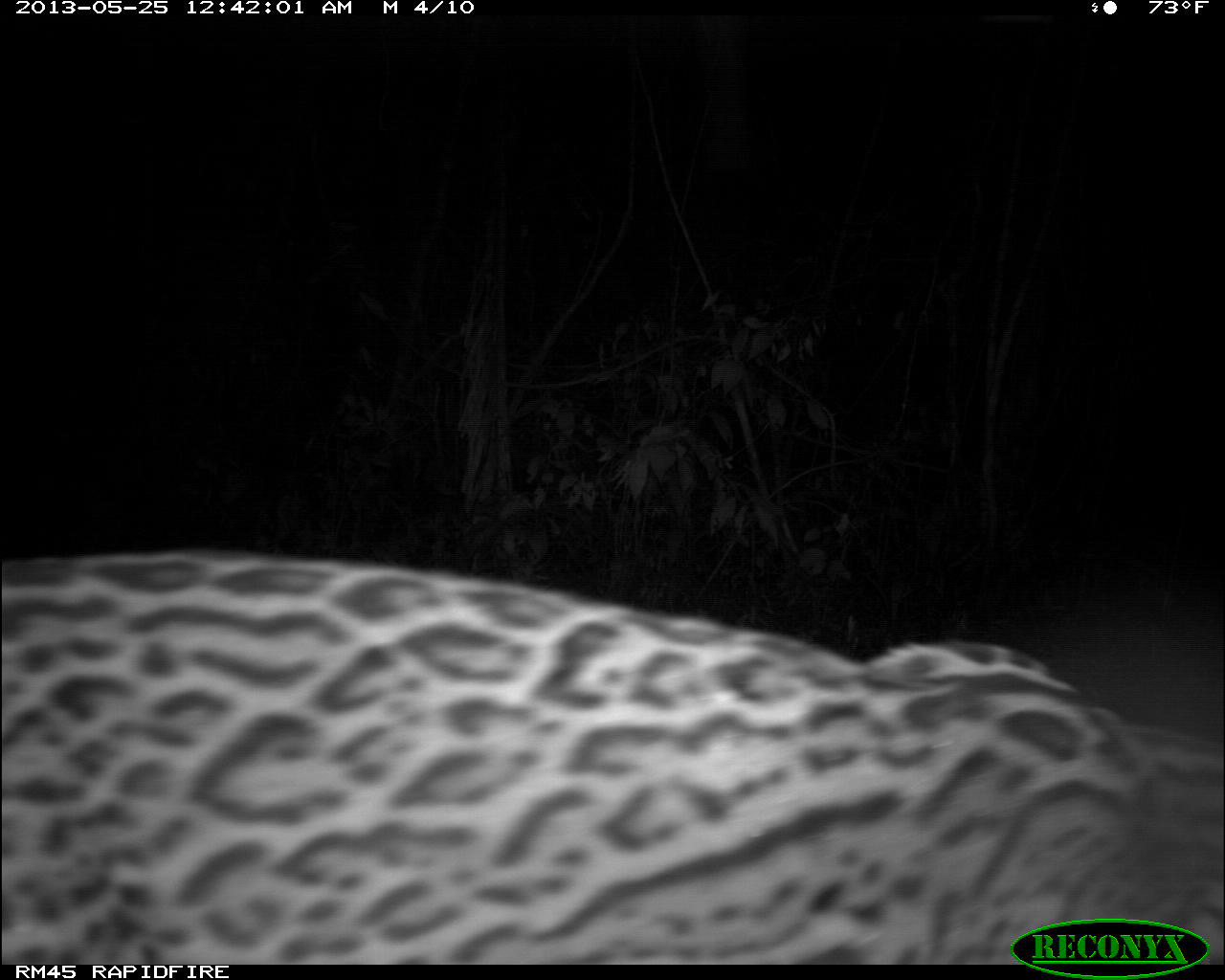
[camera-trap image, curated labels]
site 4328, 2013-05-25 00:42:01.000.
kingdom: Animalia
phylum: Chordata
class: Mammalia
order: Carnivora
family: Felidae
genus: Leopardus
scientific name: Leopardus pardalis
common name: ocelot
Leopardus pardalis (ocelot), count 1, sex male.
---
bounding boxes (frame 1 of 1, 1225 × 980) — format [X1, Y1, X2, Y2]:
leopardus pardalis: [0, 552, 1224, 963]